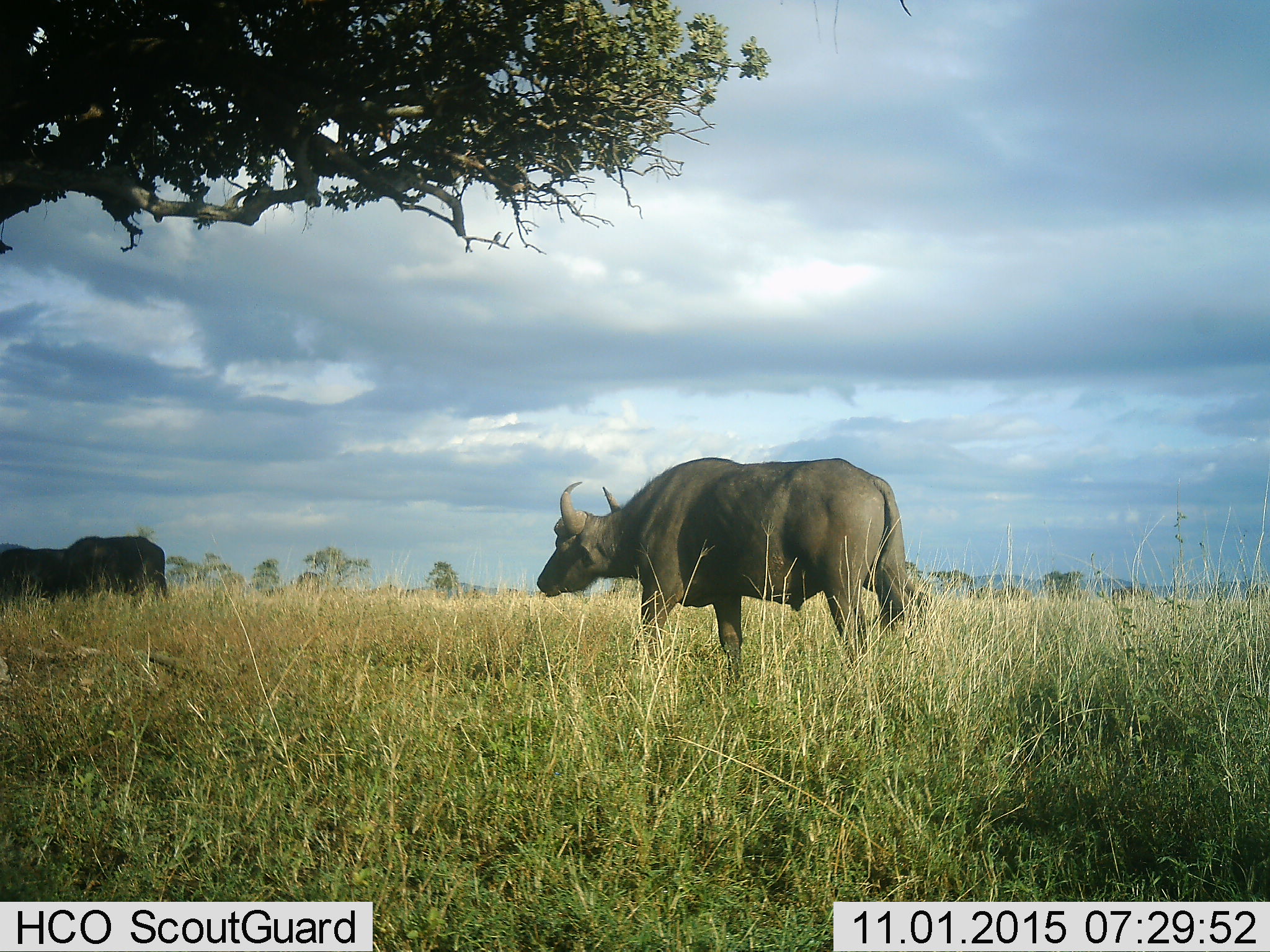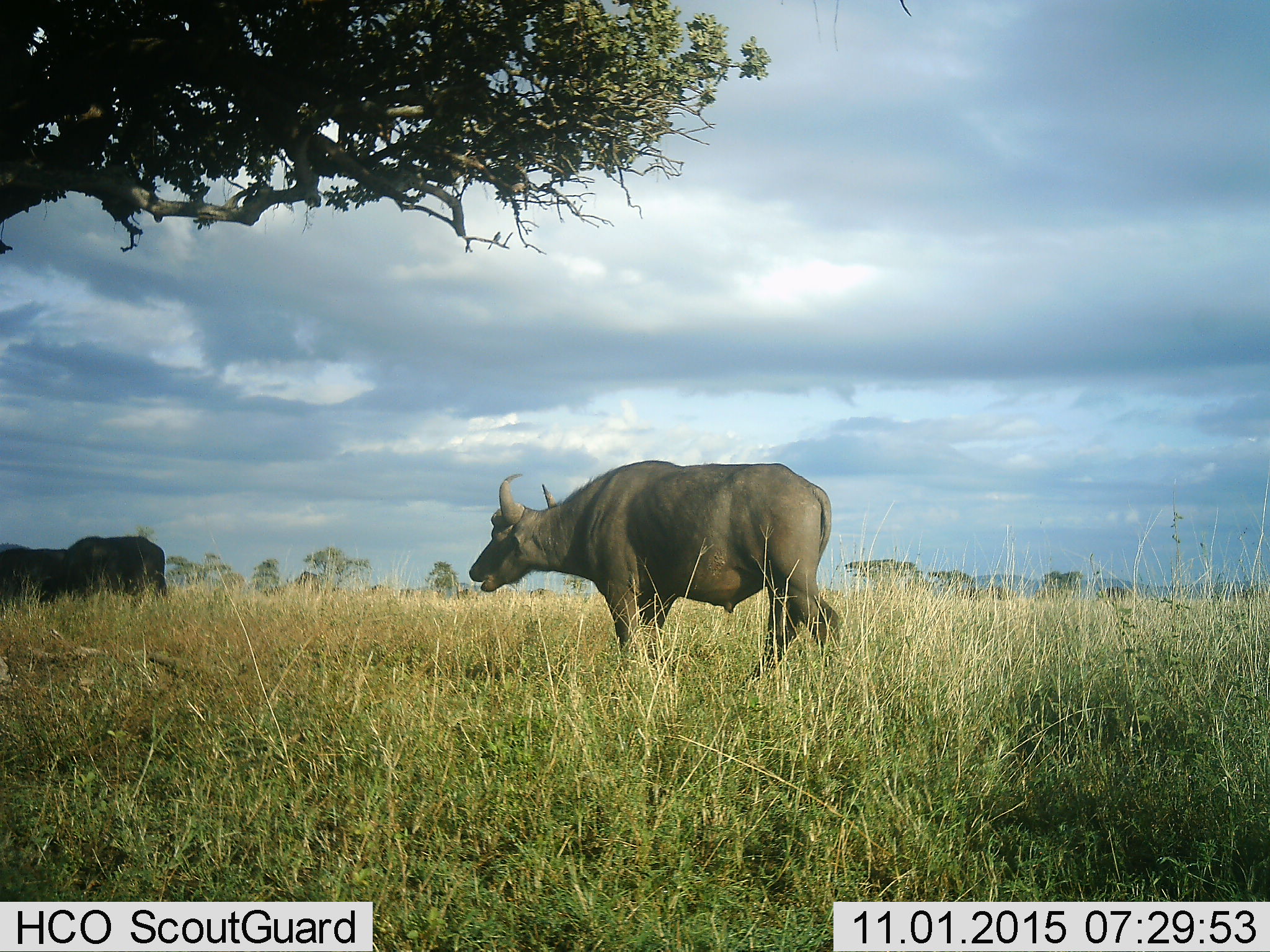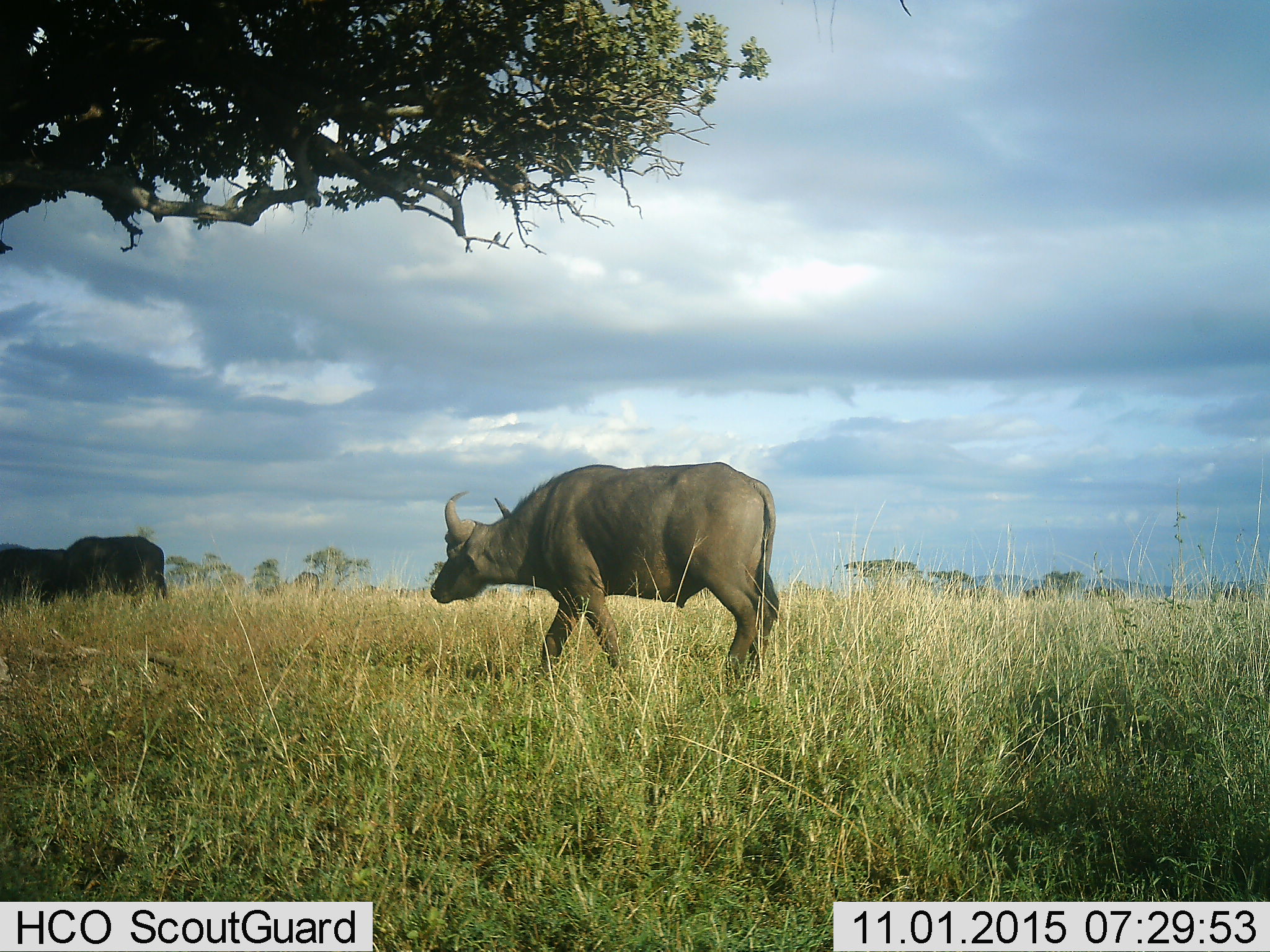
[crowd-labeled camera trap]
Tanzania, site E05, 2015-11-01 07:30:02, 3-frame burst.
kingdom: Animalia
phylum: Chordata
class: Mammalia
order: Artiodactyla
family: Bovidae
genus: Syncerus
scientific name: Syncerus caffer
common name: cape buffalo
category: buffalo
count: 3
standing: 62%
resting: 0%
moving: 94%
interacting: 0%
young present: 0%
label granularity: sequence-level